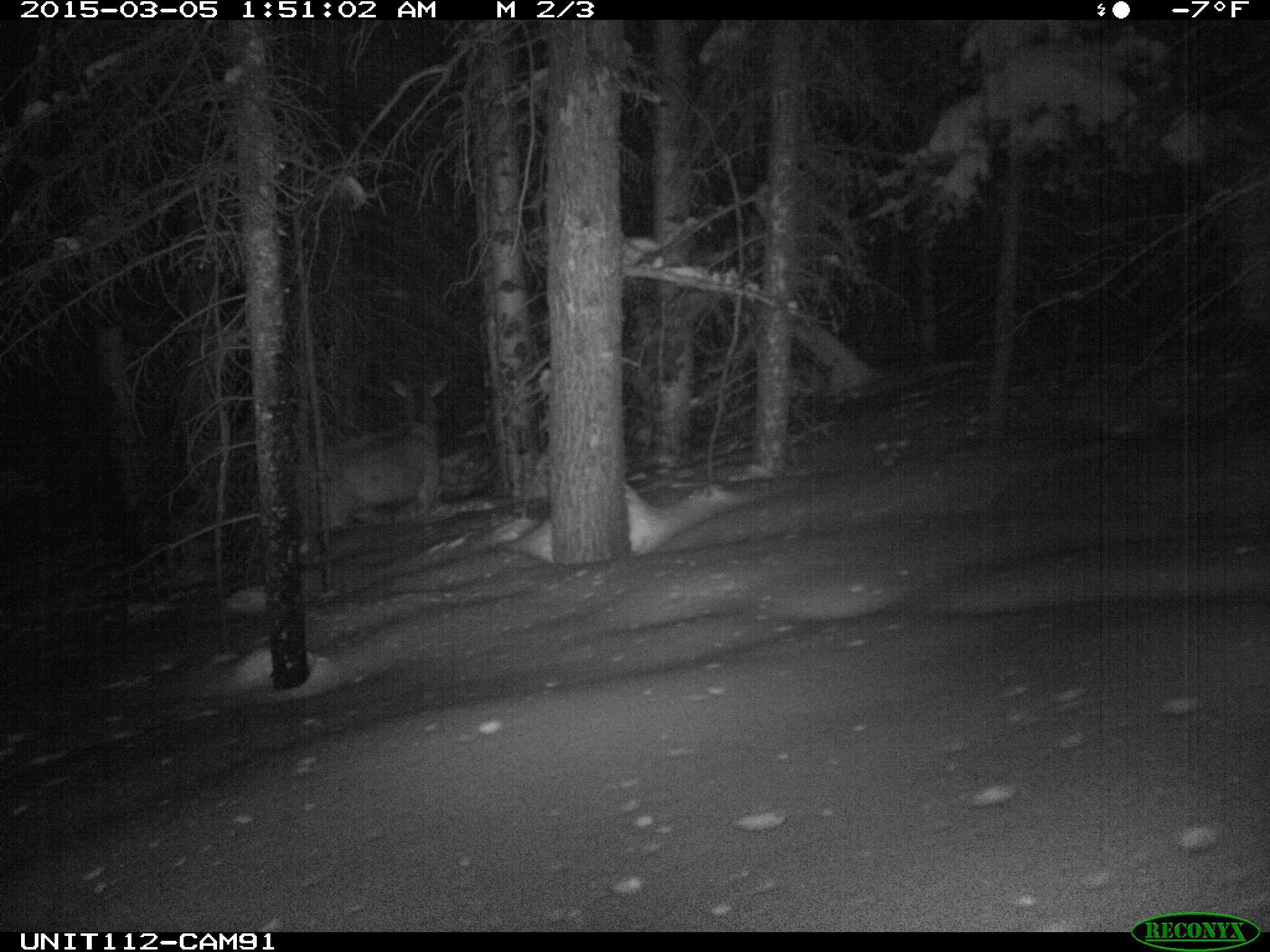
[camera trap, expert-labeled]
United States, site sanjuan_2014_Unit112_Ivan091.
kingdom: Animalia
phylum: Chordata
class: Mammalia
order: Artiodactyla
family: Cervidae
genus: Cervus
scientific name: Cervus elaphus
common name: red deer